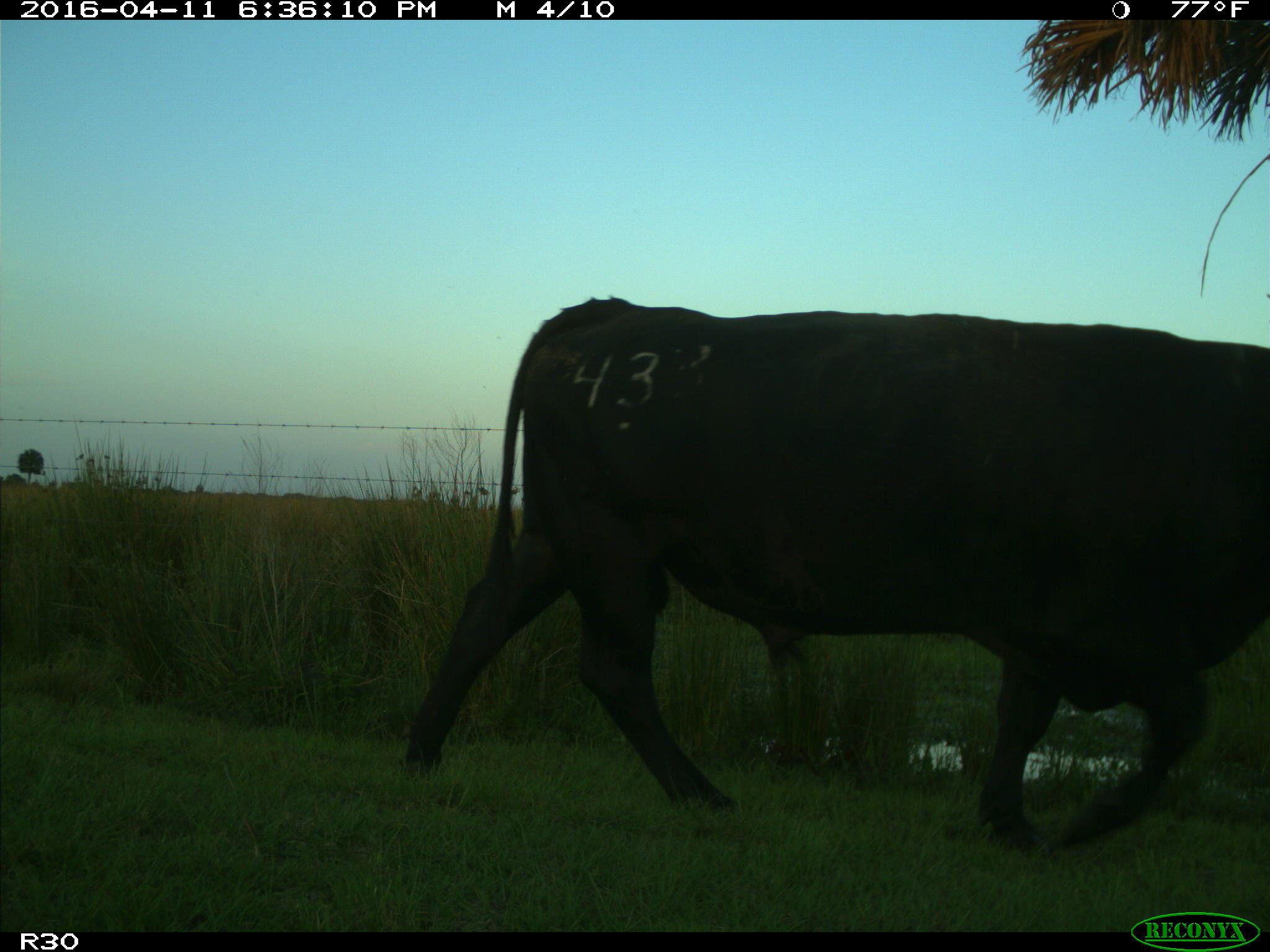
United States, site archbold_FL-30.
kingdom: Animalia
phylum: Chordata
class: Mammalia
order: Artiodactyla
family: Bovidae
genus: Bos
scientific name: Bos taurus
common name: domestic cow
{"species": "Bos taurus (domestic cow)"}